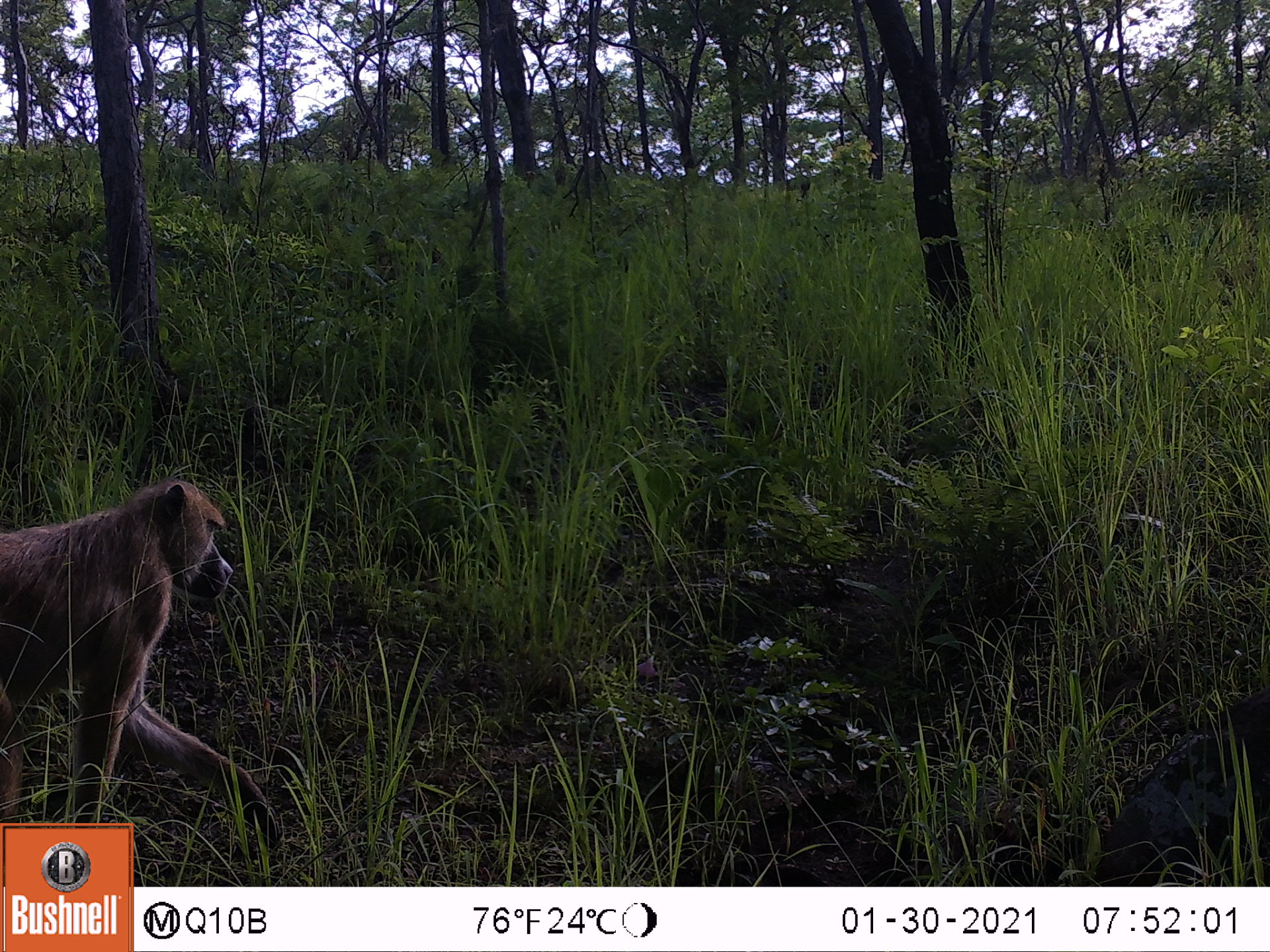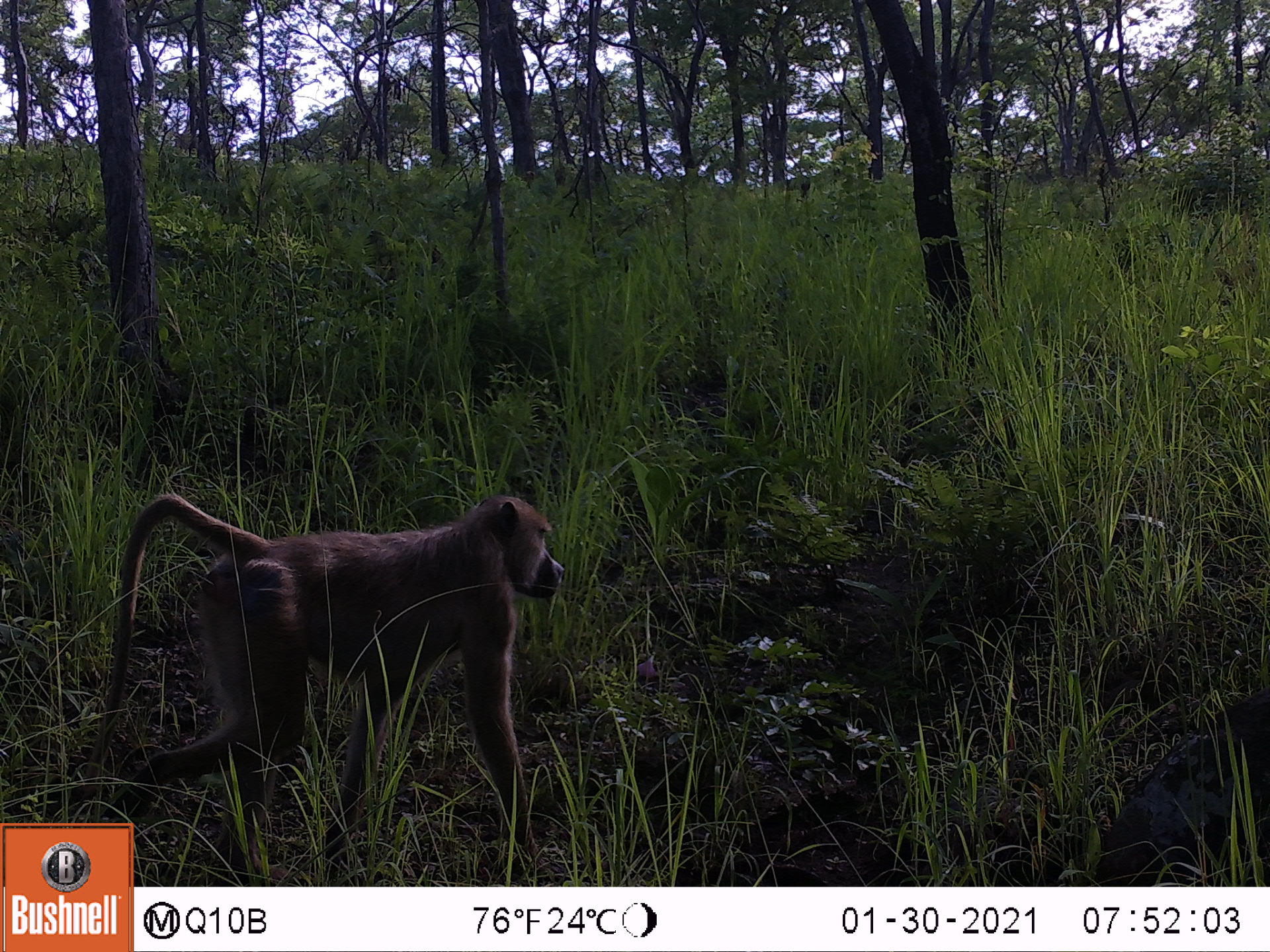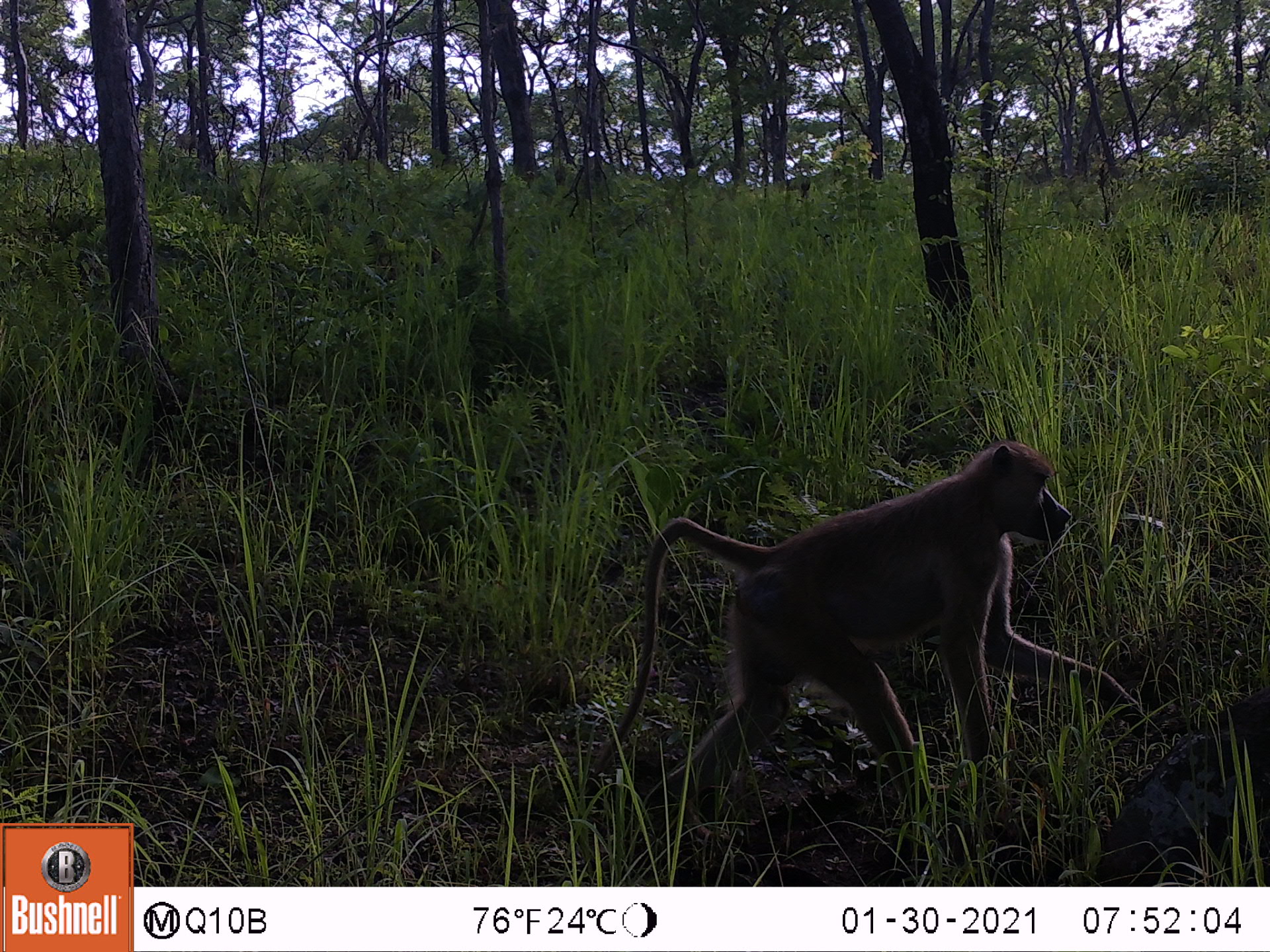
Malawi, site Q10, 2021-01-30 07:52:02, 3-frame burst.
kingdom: Animalia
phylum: Chordata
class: Mammalia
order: Primates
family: Cercopithecidae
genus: Papio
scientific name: Papio cynocephalus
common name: yellow baboon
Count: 1.